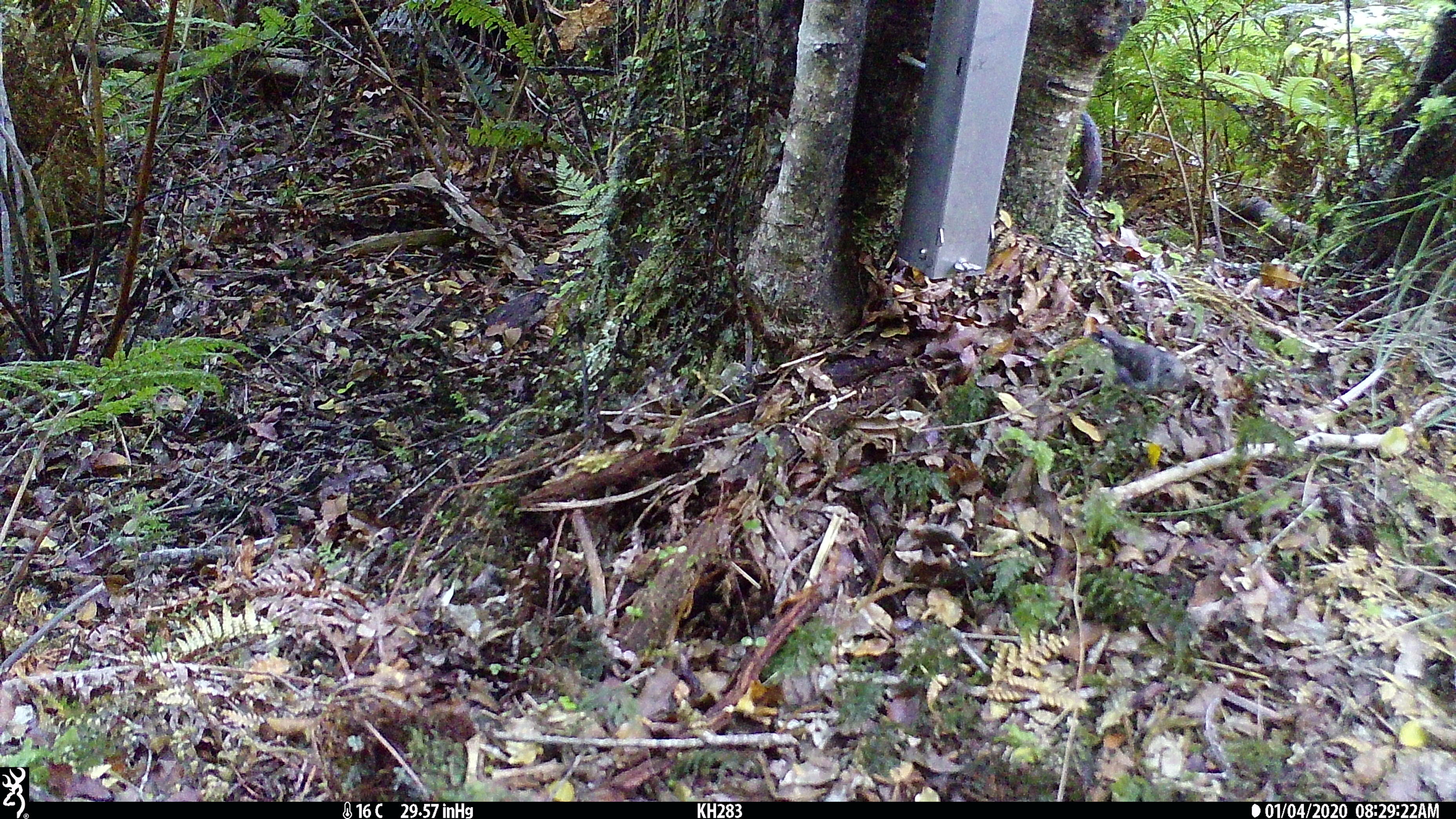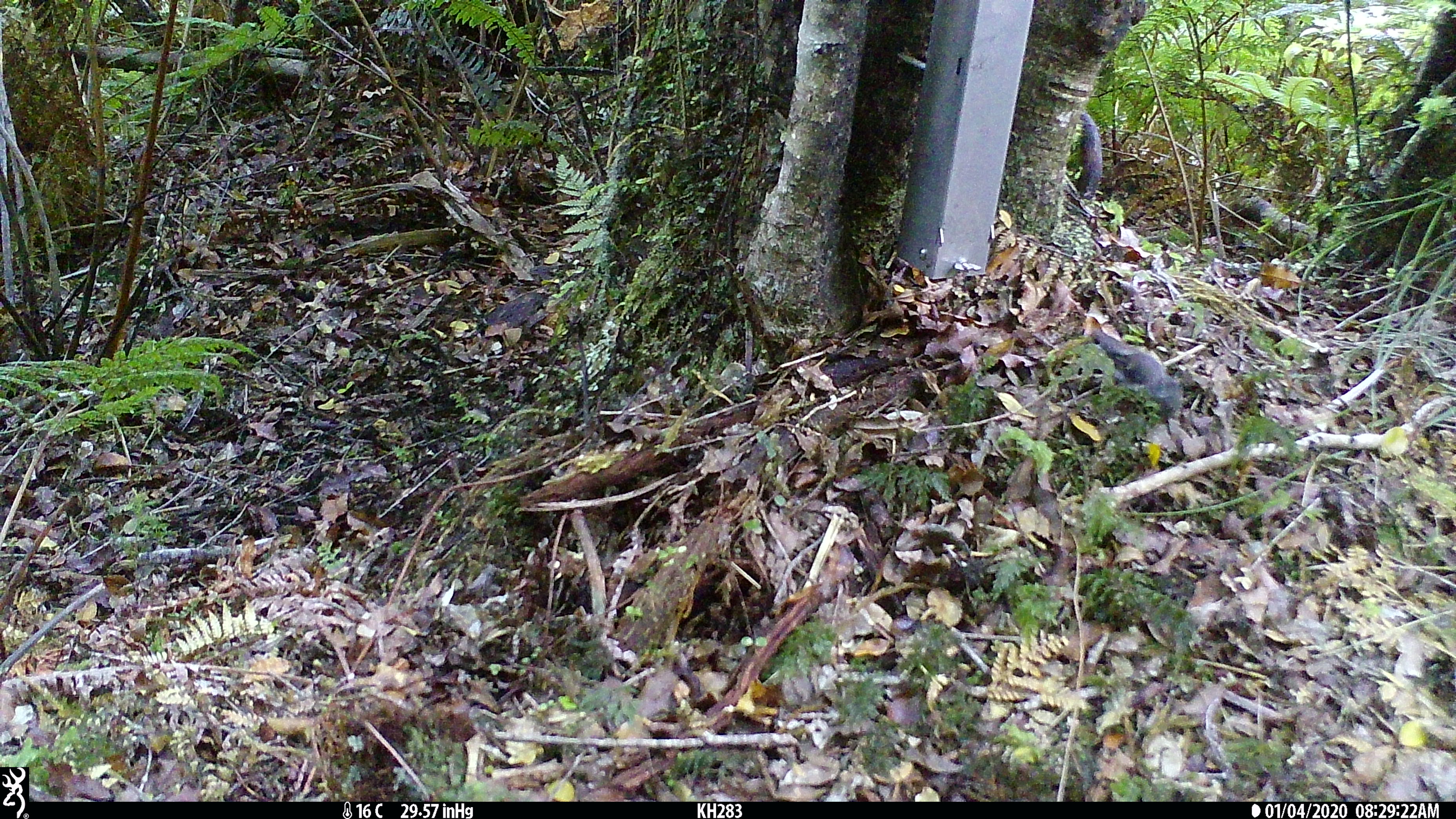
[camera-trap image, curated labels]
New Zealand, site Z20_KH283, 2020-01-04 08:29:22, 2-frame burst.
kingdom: Animalia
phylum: Chordata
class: Aves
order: Passeriformes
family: Petroicidae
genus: Petroica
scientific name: Petroica macrocephala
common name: tomtit